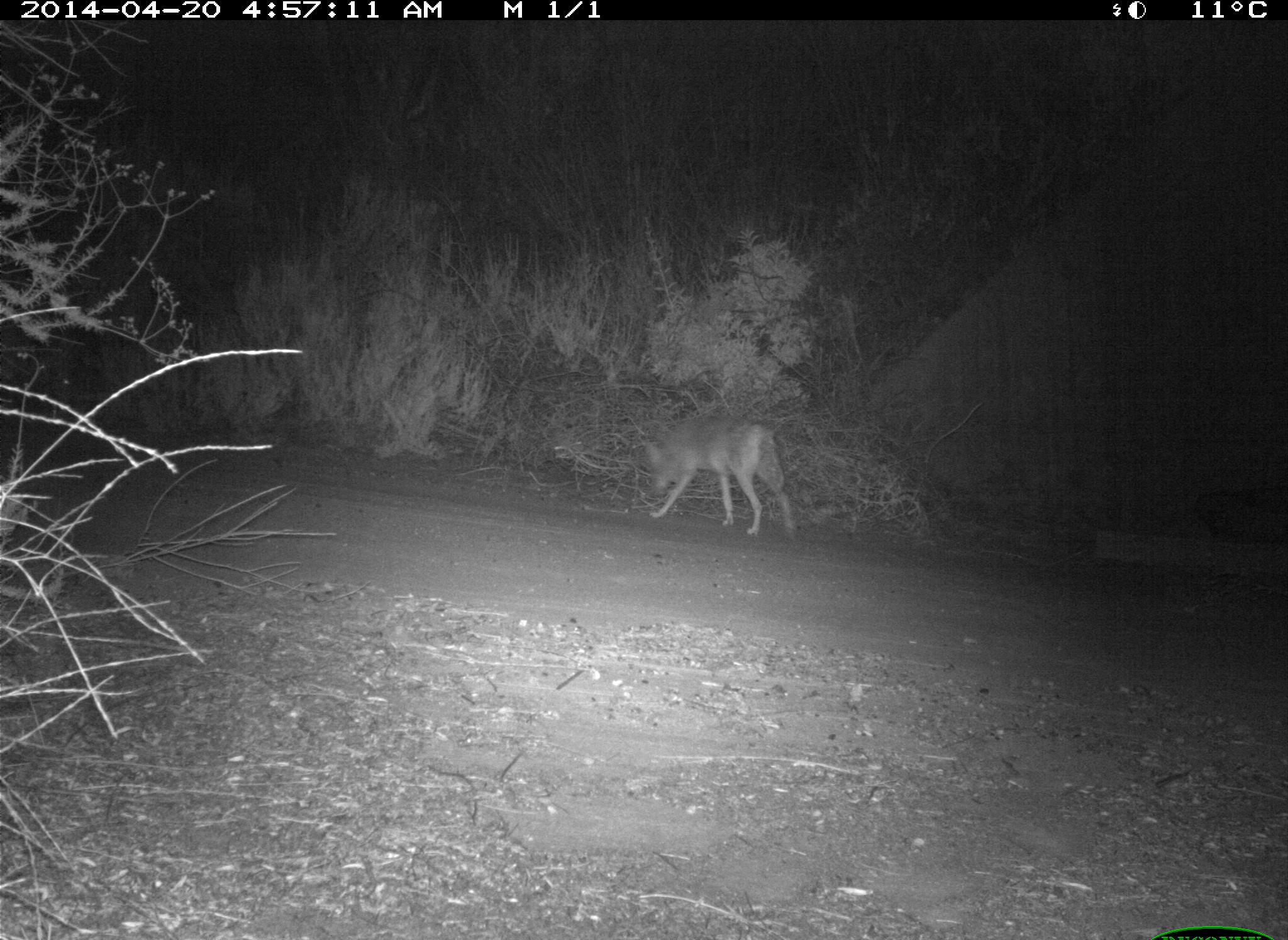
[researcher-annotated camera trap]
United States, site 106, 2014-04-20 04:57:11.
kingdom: Animalia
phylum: Chordata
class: Mammalia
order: Carnivora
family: Canidae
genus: Canis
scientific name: Canis latrans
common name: coyote